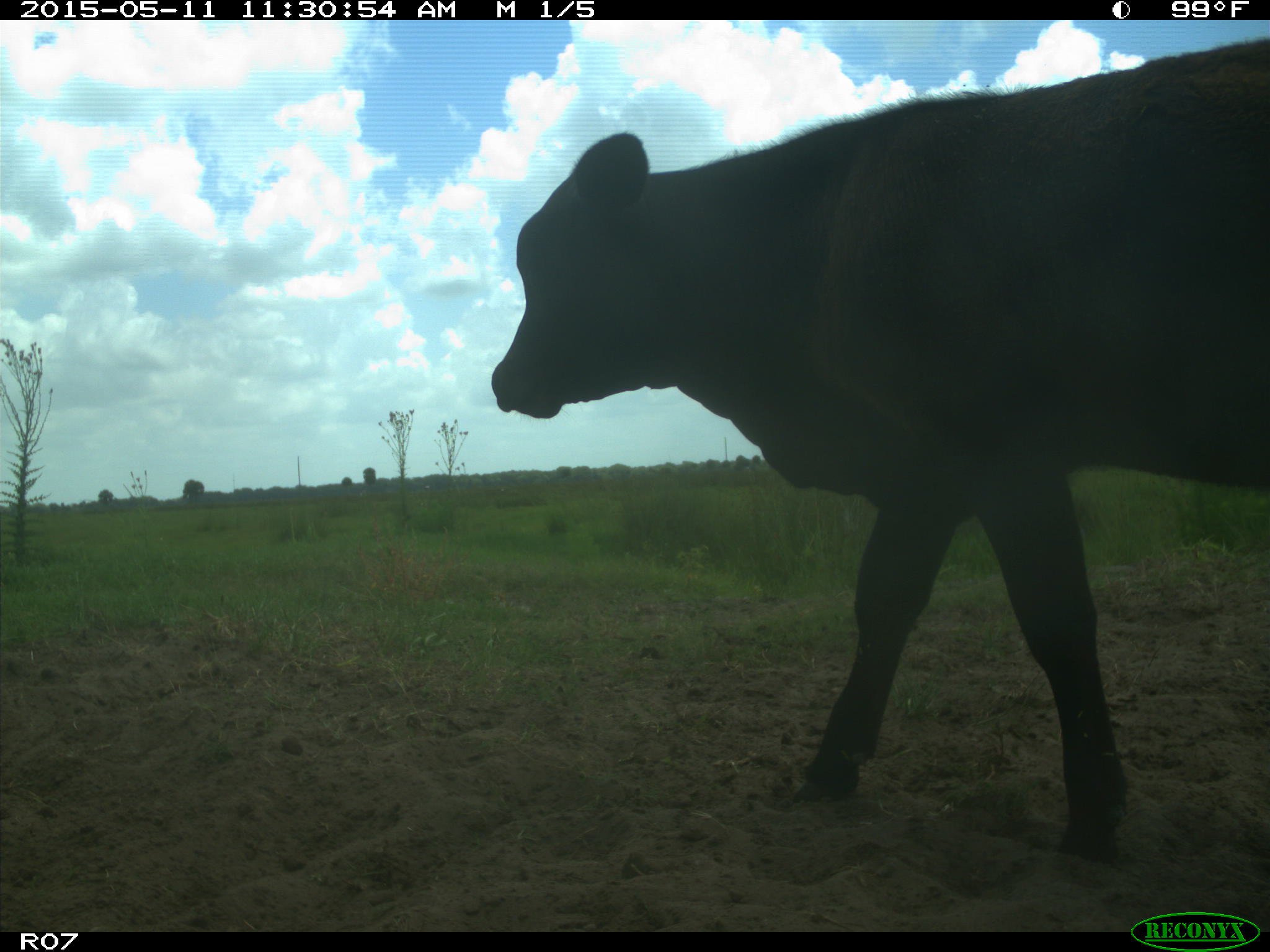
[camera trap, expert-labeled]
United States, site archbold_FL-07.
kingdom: Animalia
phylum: Chordata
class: Mammalia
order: Artiodactyla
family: Bovidae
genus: Bos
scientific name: Bos taurus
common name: domestic cow